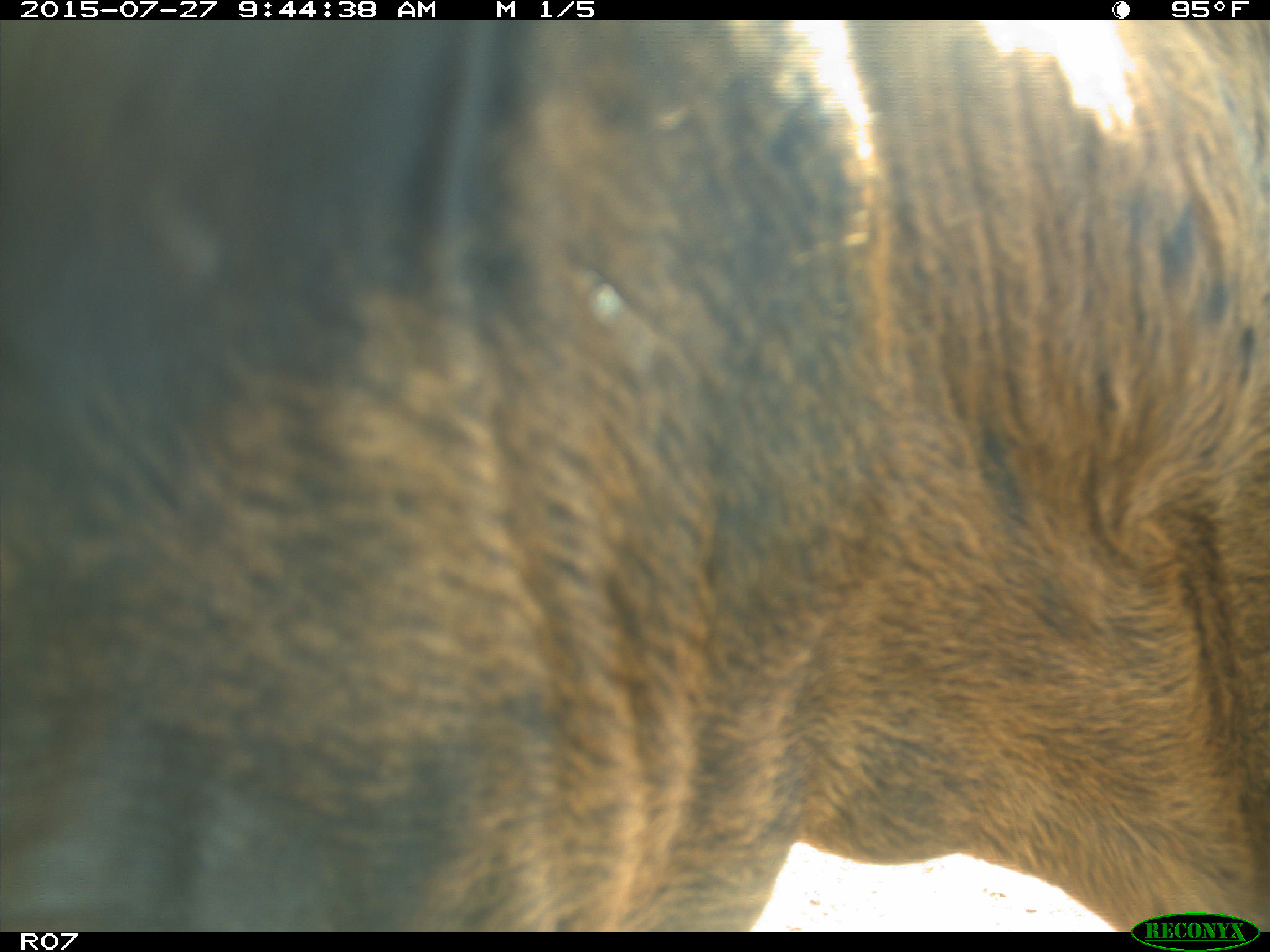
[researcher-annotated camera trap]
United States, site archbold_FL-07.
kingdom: Animalia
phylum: Chordata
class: Mammalia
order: Artiodactyla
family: Bovidae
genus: Bos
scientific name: Bos taurus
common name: domestic cow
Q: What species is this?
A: Bos taurus (domestic cow).